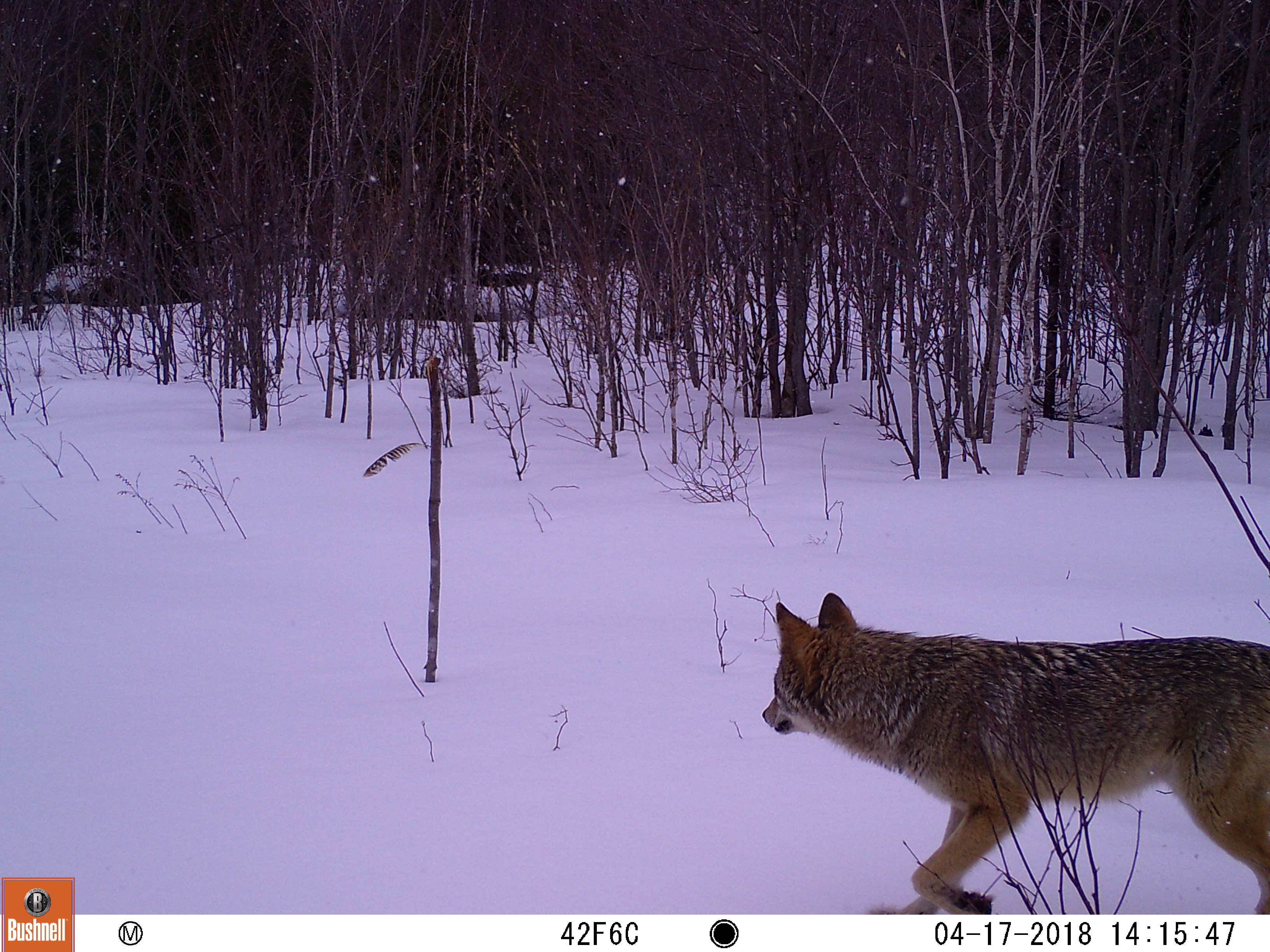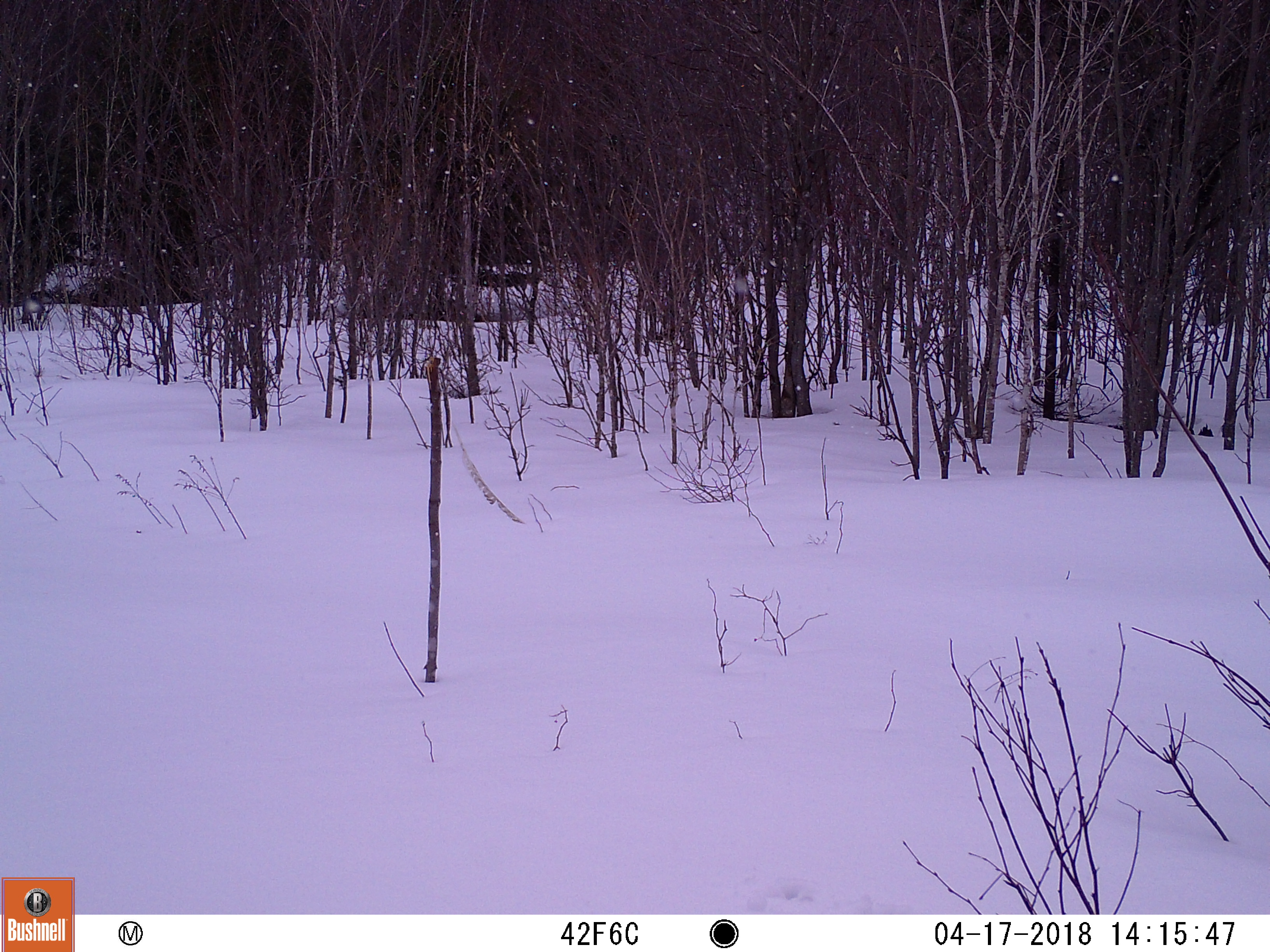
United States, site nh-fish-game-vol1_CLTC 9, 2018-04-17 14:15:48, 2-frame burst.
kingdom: Animalia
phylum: Chordata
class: Mammalia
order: Carnivora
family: Canidae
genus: Canis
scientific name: Canis latrans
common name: coyote